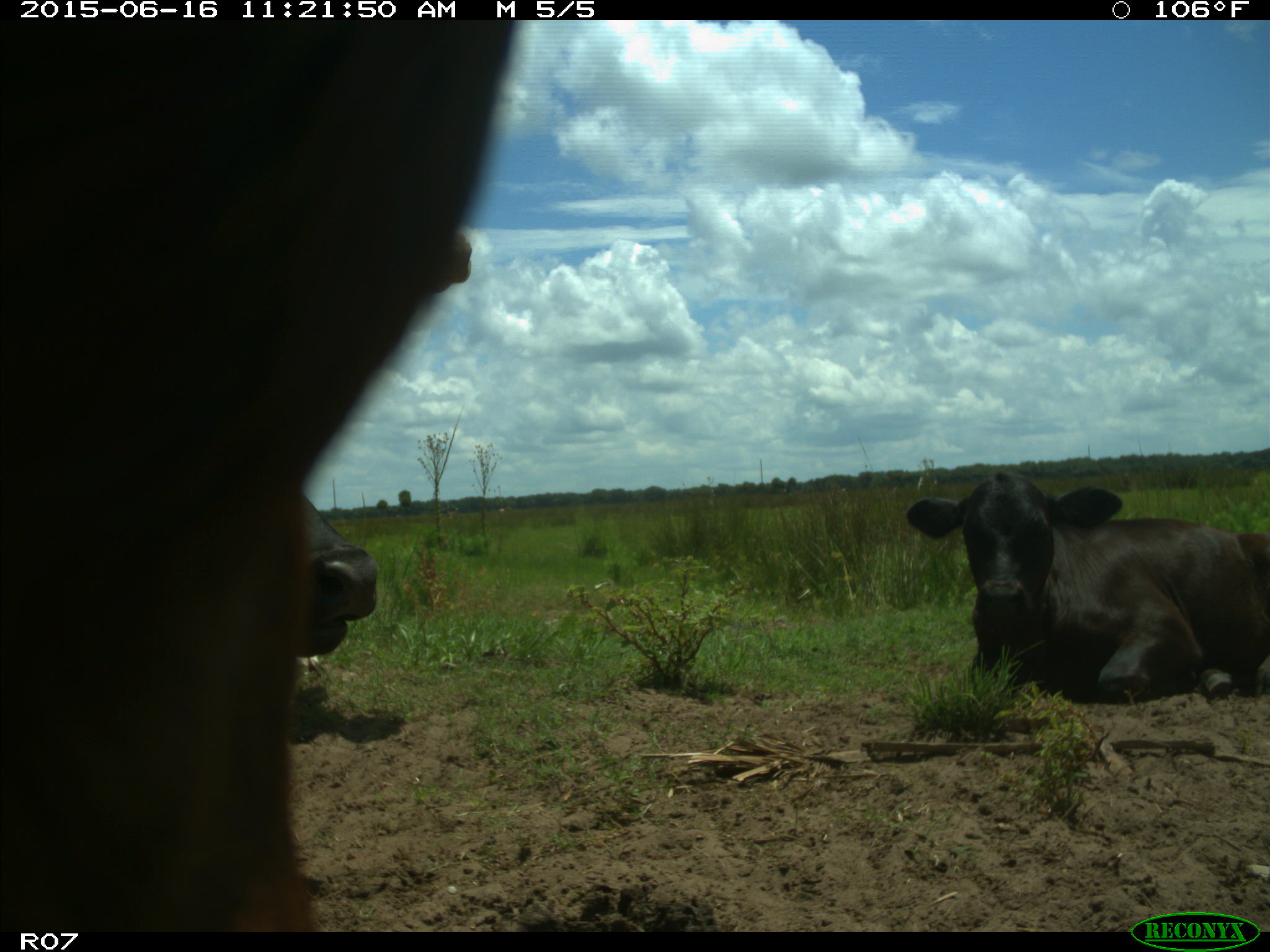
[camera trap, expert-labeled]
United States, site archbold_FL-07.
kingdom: Animalia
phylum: Chordata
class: Mammalia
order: Artiodactyla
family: Bovidae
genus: Bos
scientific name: Bos taurus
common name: domestic cow